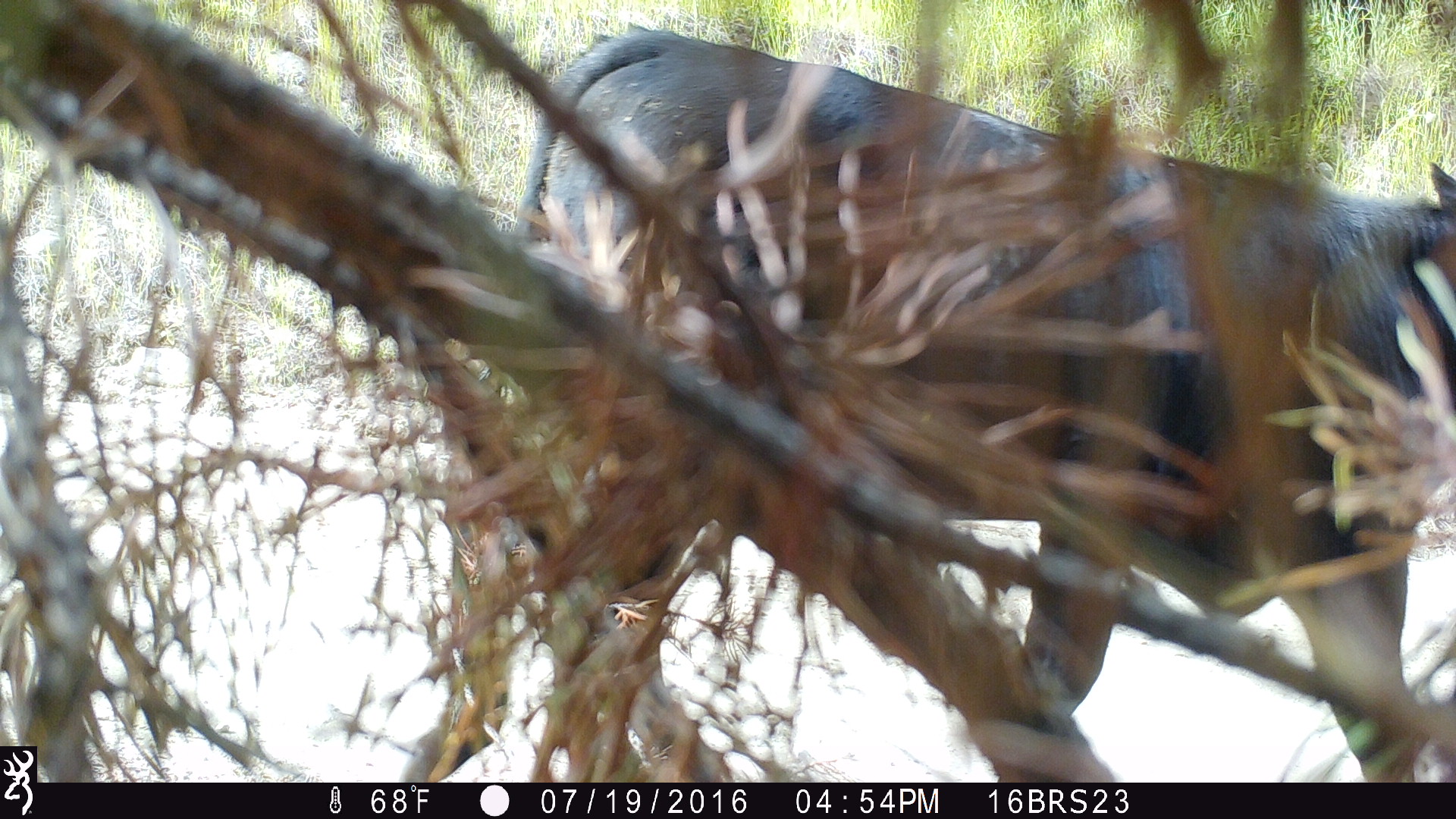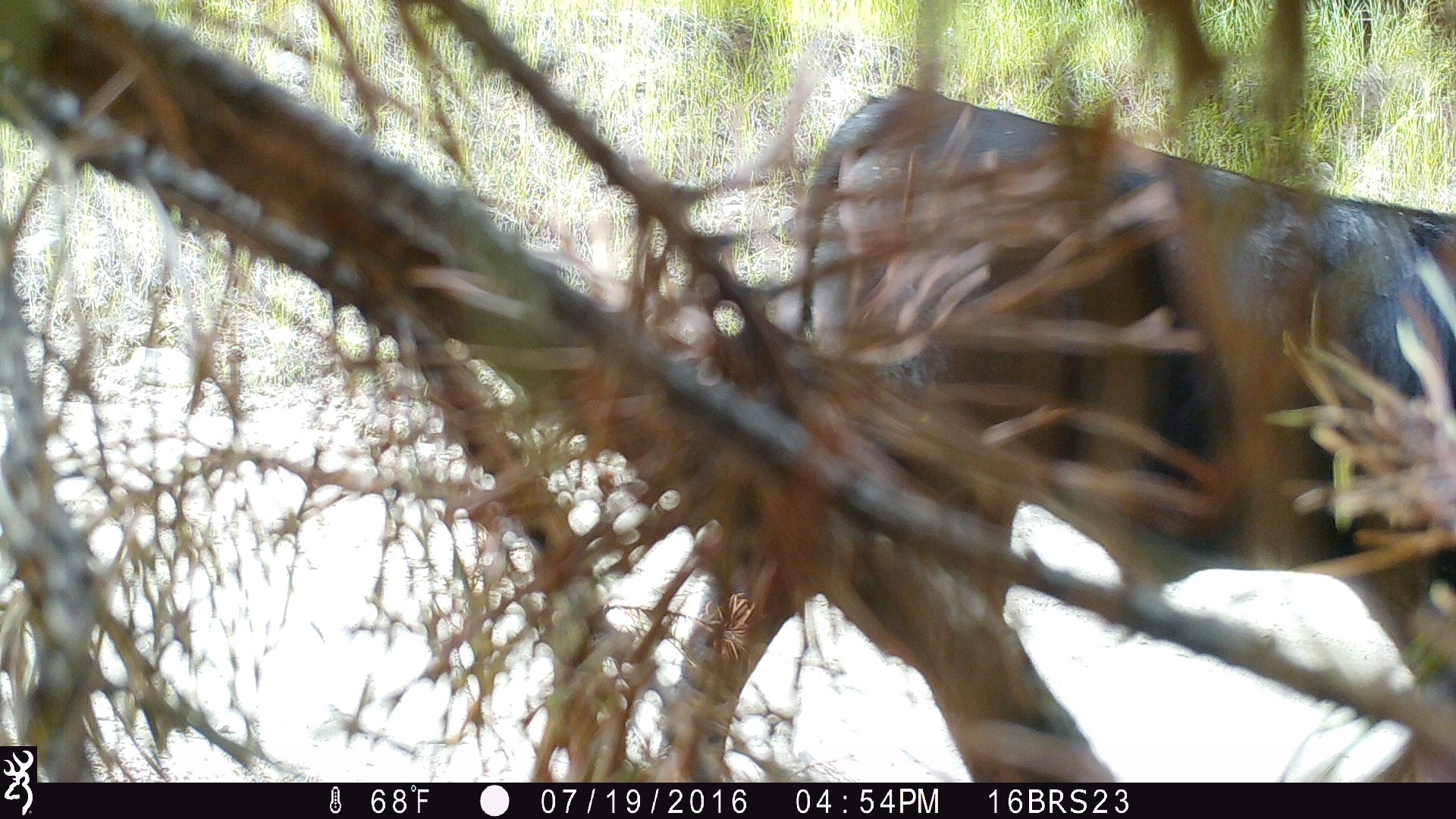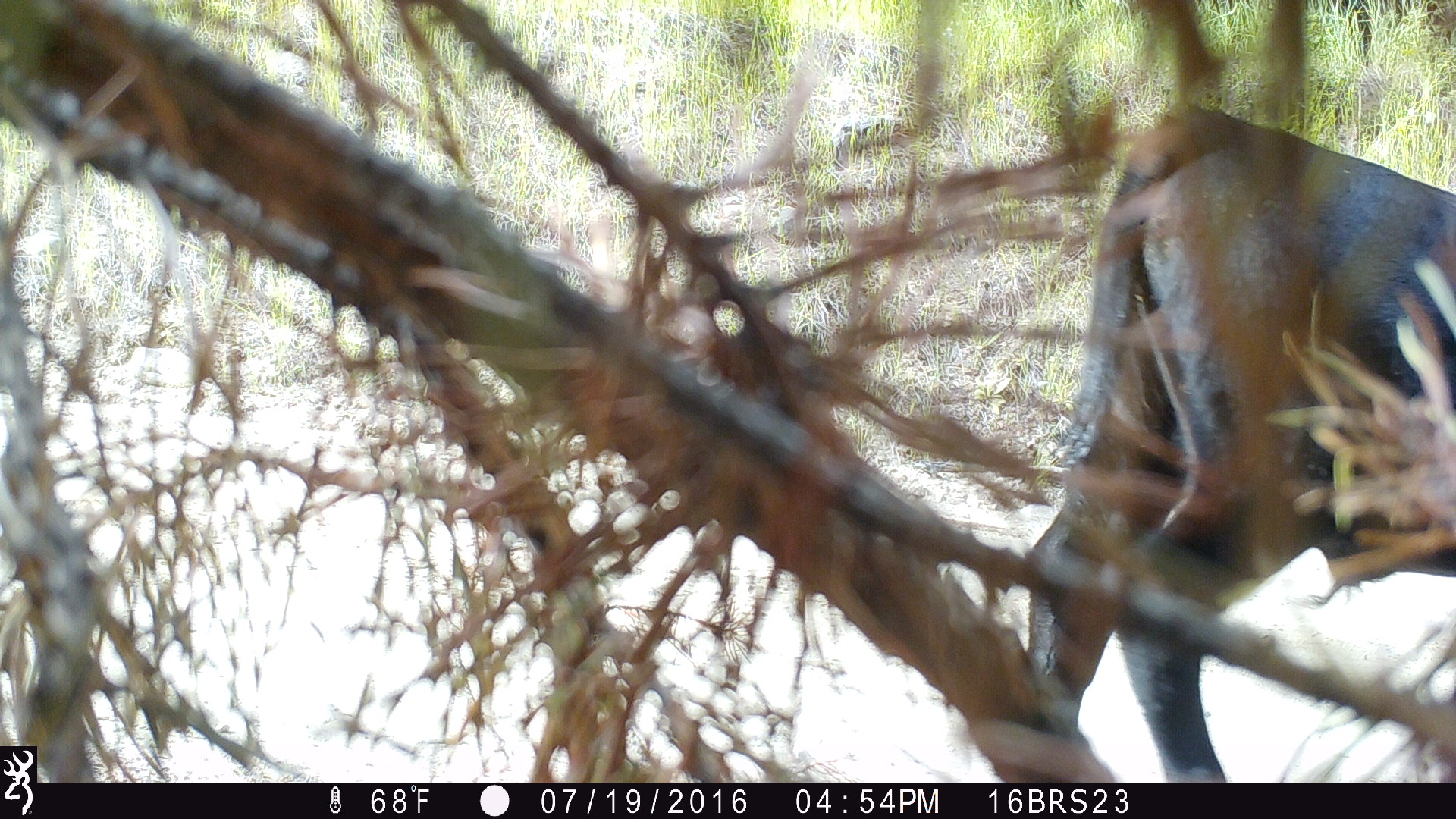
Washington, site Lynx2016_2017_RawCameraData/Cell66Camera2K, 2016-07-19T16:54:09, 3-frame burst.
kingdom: Animalia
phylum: Chordata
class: Mammalia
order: Artiodactyla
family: Bovidae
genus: Bos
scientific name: Bos taurus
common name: domestic cattle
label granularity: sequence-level